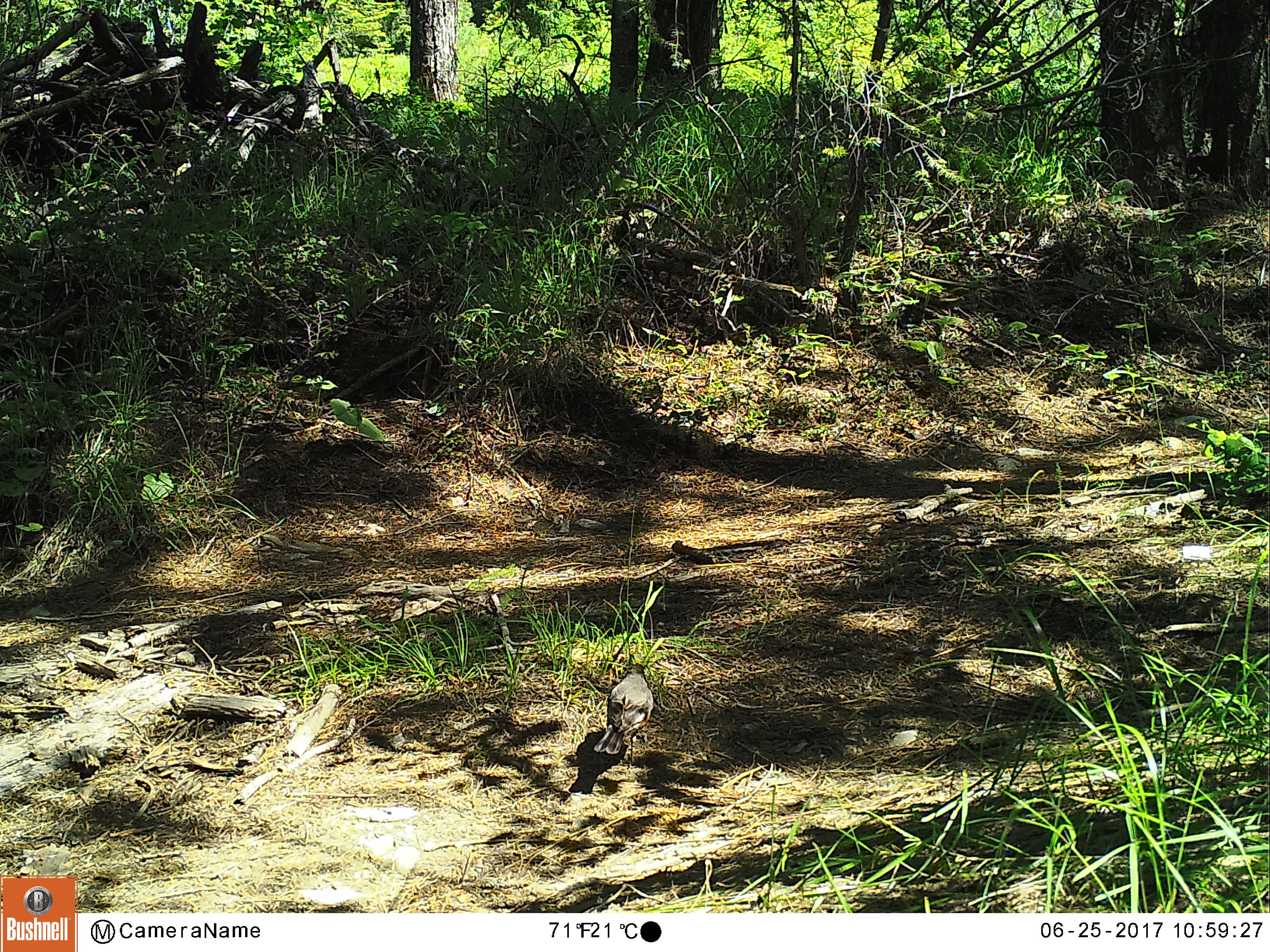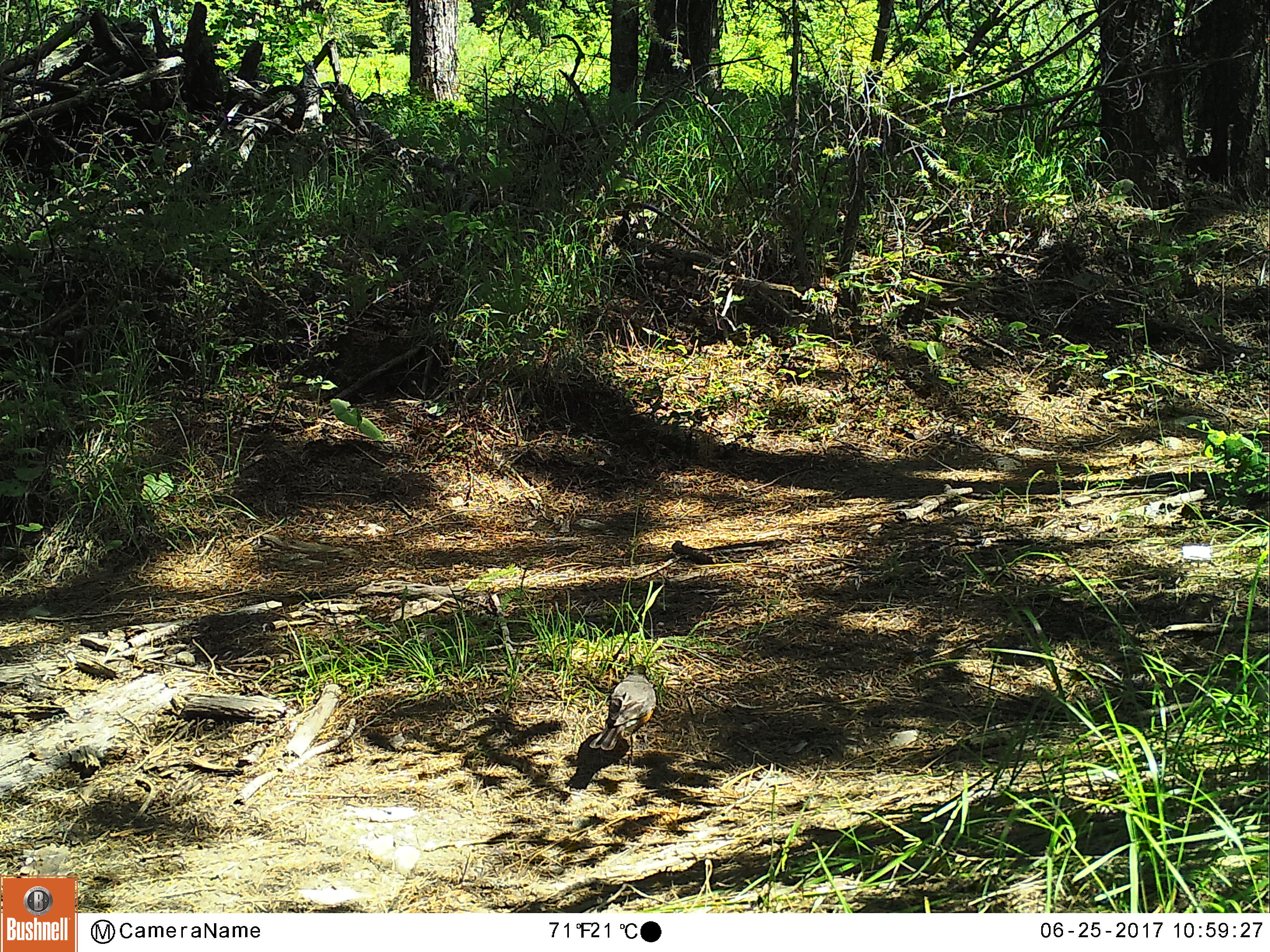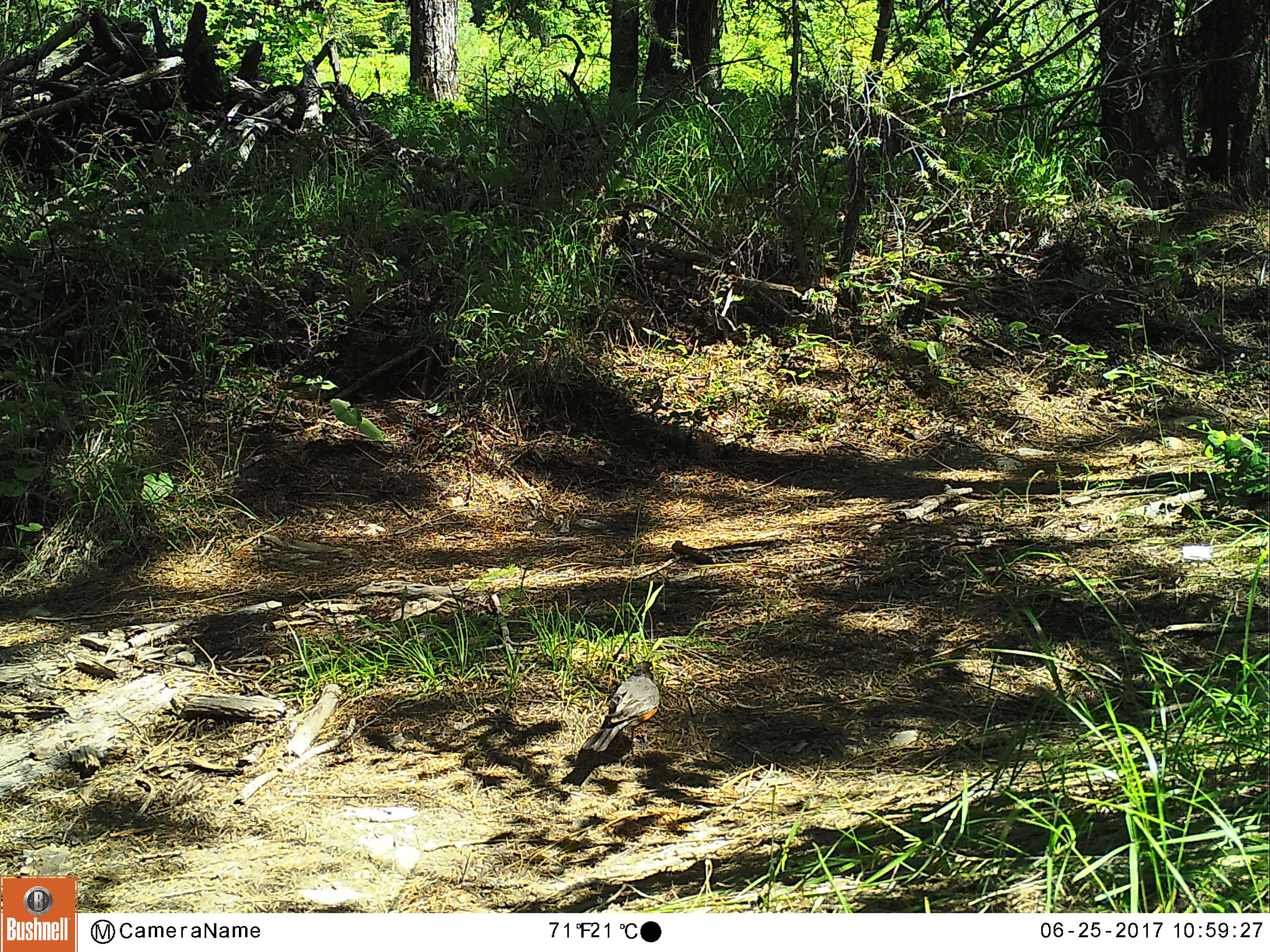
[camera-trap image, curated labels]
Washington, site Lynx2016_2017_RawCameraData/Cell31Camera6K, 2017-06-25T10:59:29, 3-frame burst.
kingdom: Animalia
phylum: Chordata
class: Aves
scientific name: Aves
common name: birds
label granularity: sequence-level